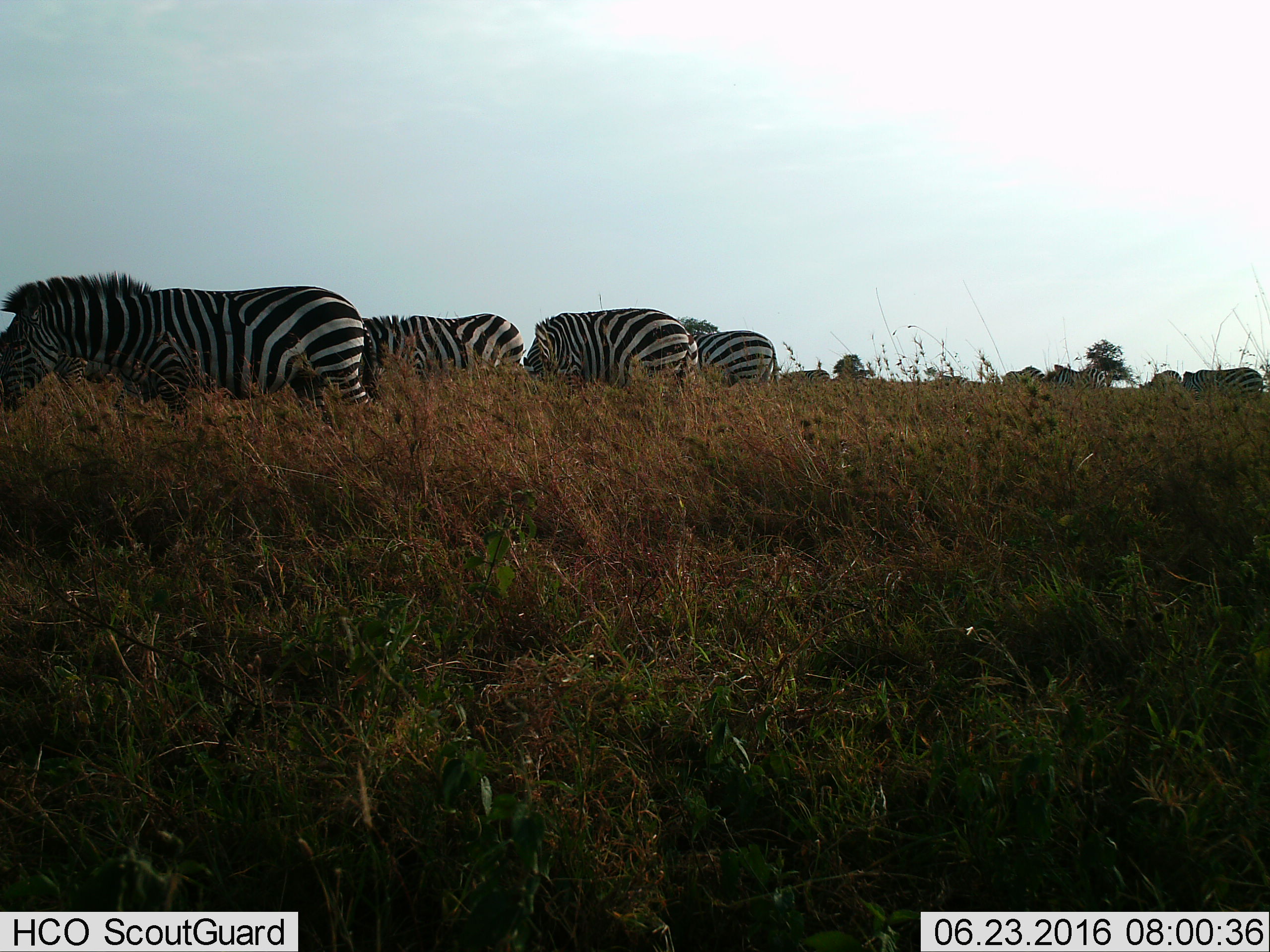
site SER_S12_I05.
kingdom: Animalia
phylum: Chordata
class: Mammalia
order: Perissodactyla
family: Equidae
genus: Equus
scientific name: Equus quagga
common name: plains zebra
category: zebraplains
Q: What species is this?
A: Zebraplains (plains zebra) (Equus quagga).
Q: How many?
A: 11-50.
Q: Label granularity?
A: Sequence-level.